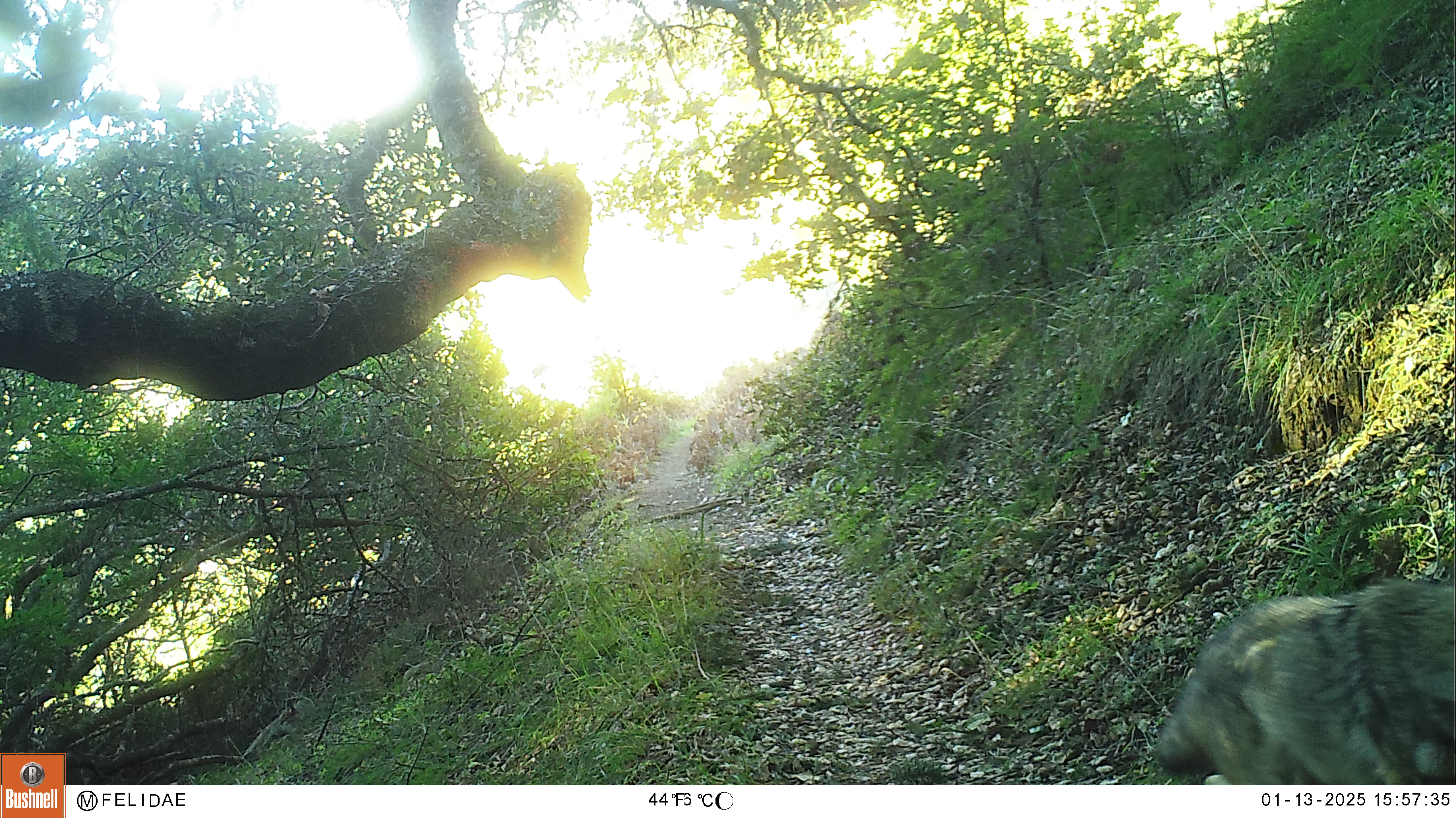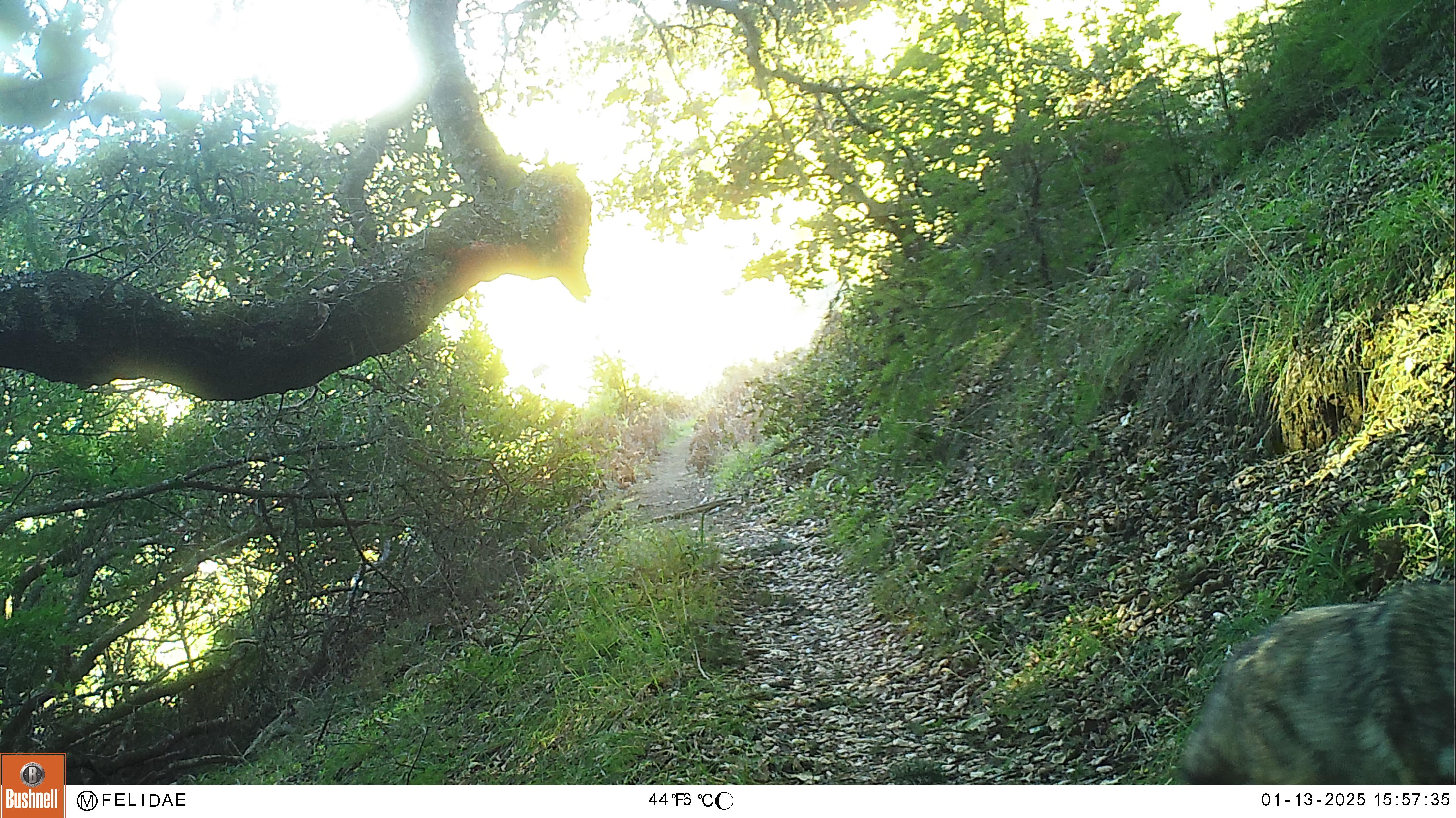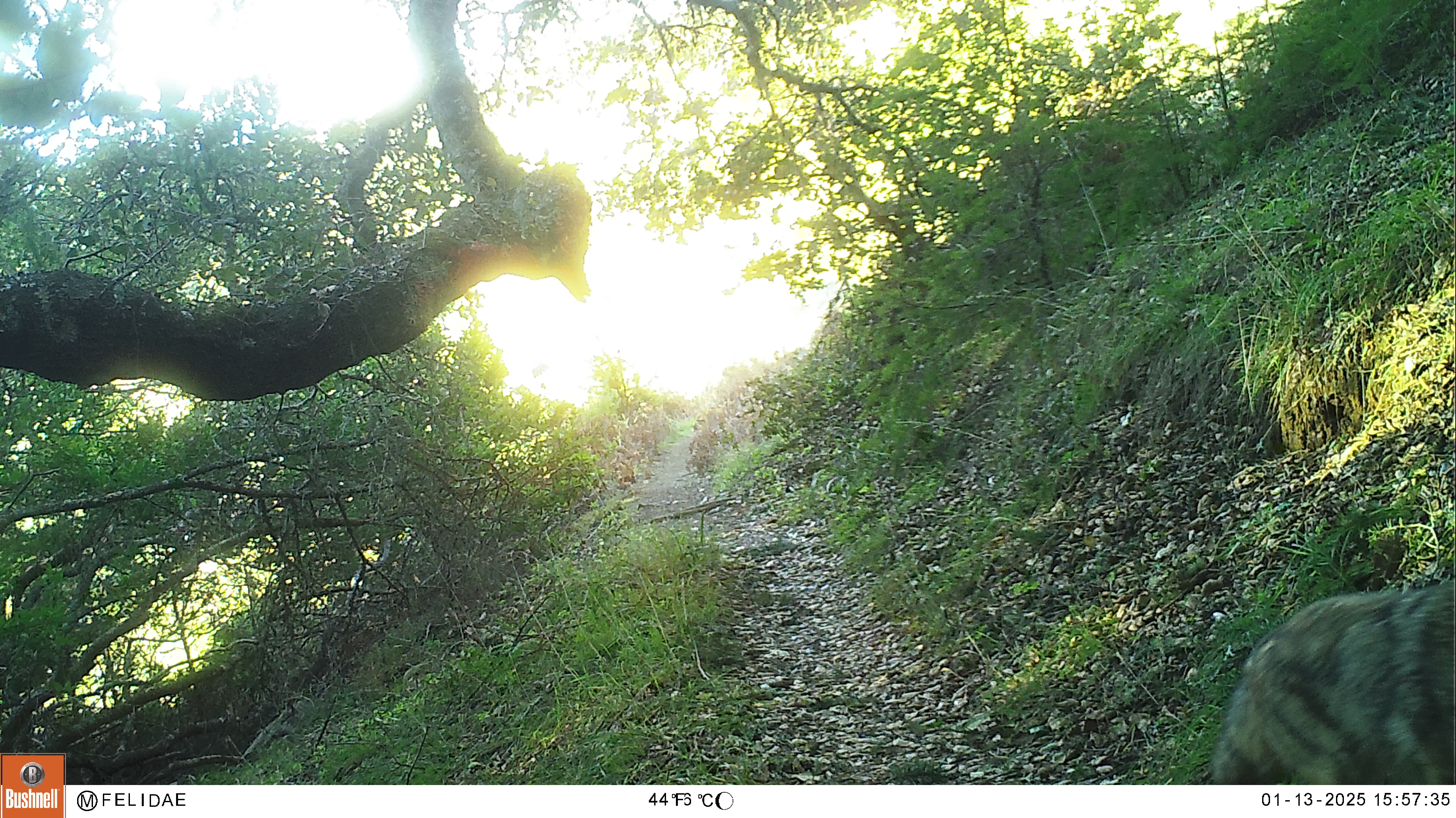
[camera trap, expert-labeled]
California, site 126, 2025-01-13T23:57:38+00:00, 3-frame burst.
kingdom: Animalia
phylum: Chordata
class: Mammalia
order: Carnivora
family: Canidae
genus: Canis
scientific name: Canis latrans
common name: coyote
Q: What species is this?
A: Coyote (Canis latrans).